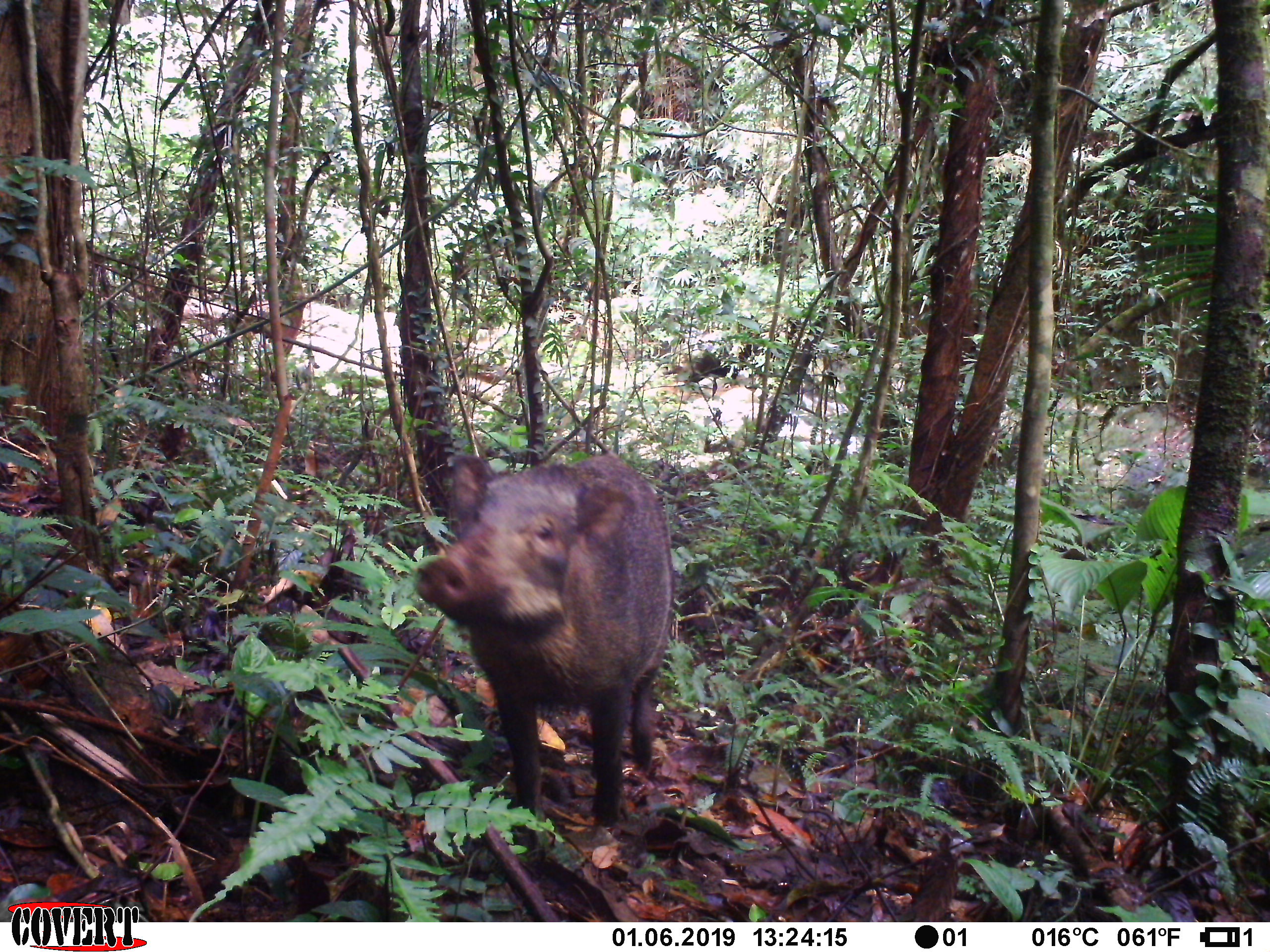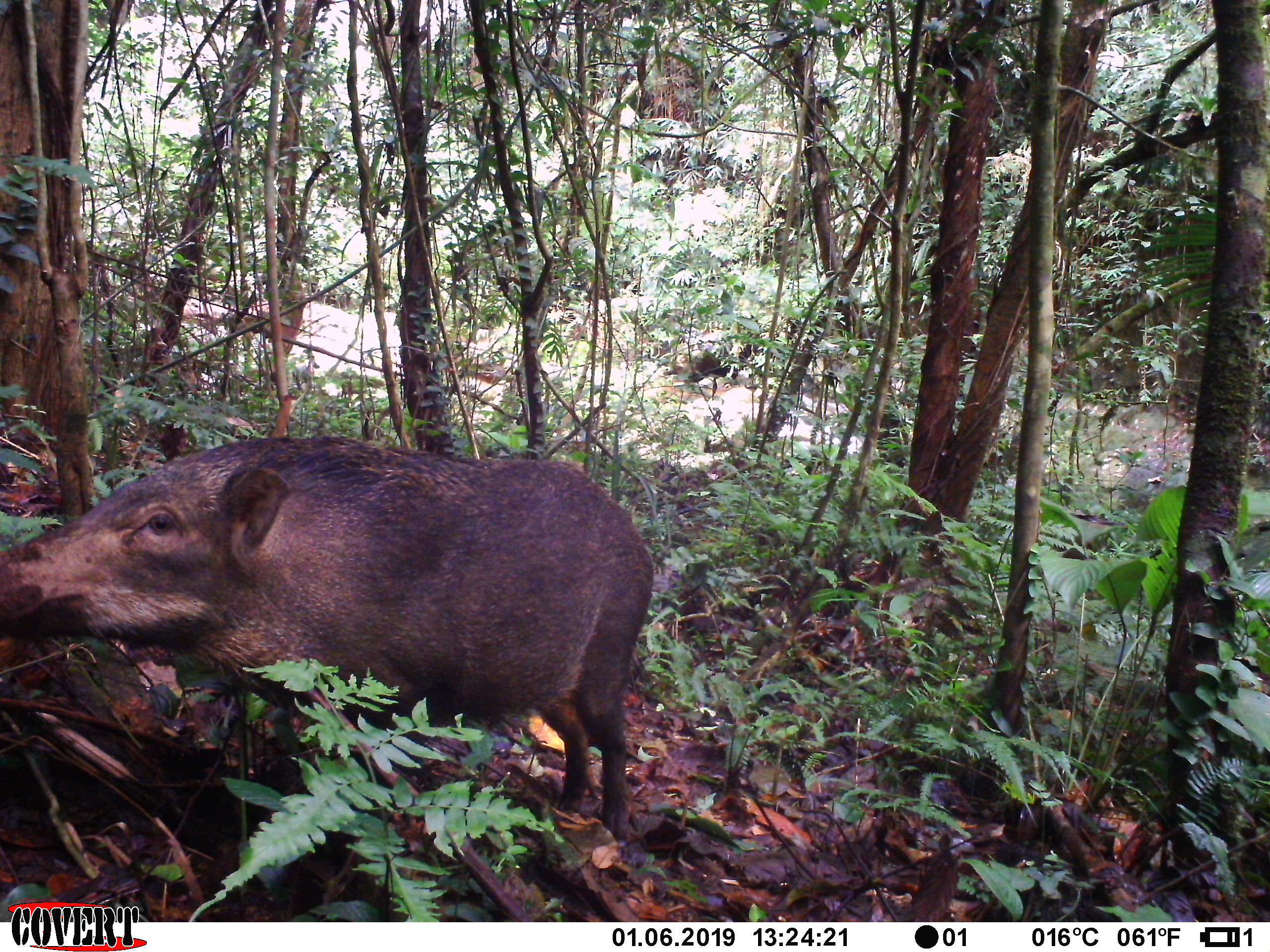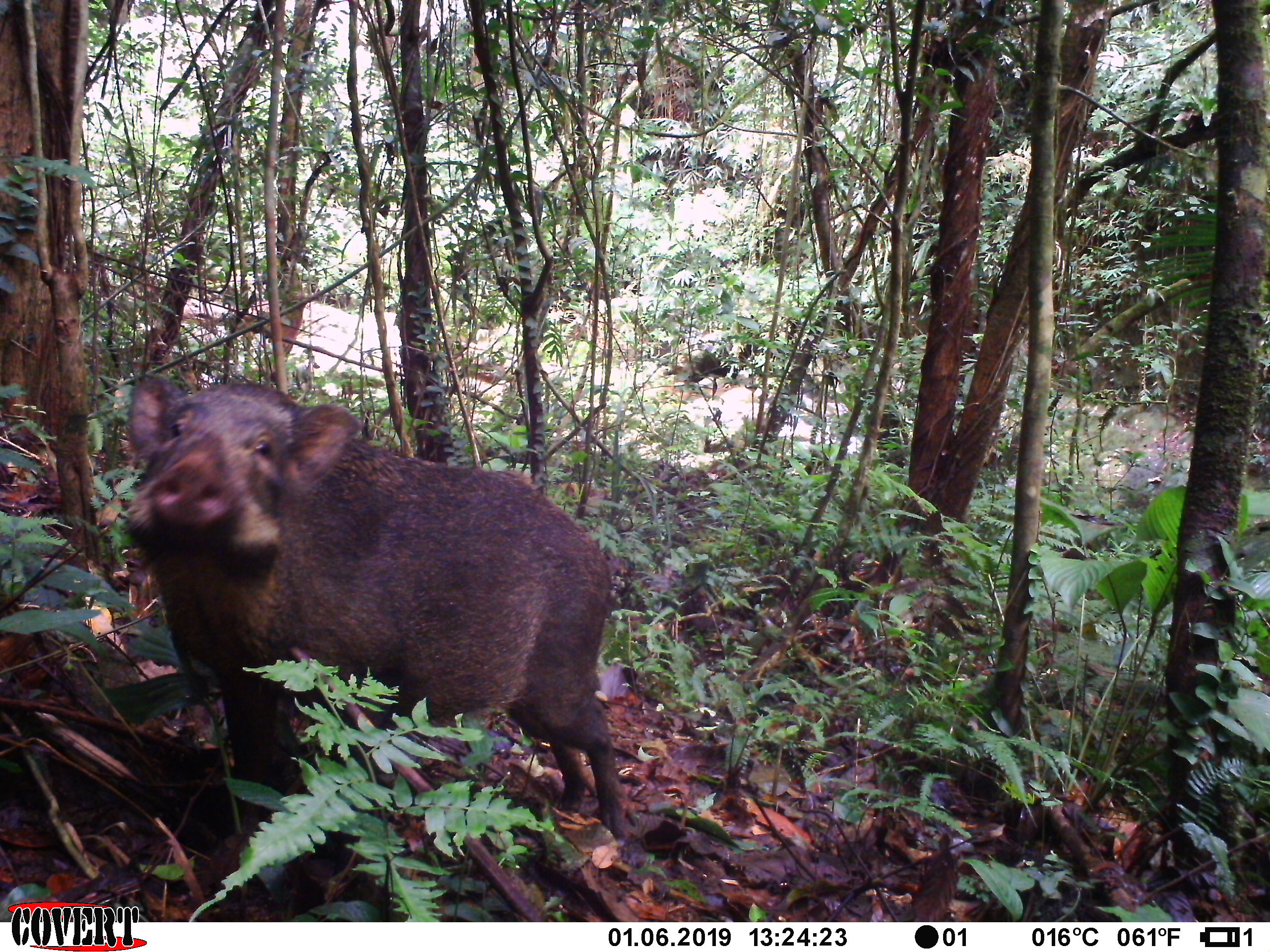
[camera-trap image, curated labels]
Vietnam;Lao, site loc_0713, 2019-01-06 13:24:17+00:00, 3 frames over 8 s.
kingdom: Animalia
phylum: Chordata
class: Mammalia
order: Artiodactyla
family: Suidae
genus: Sus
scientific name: Sus scrofa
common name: eurasian wild pig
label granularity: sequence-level